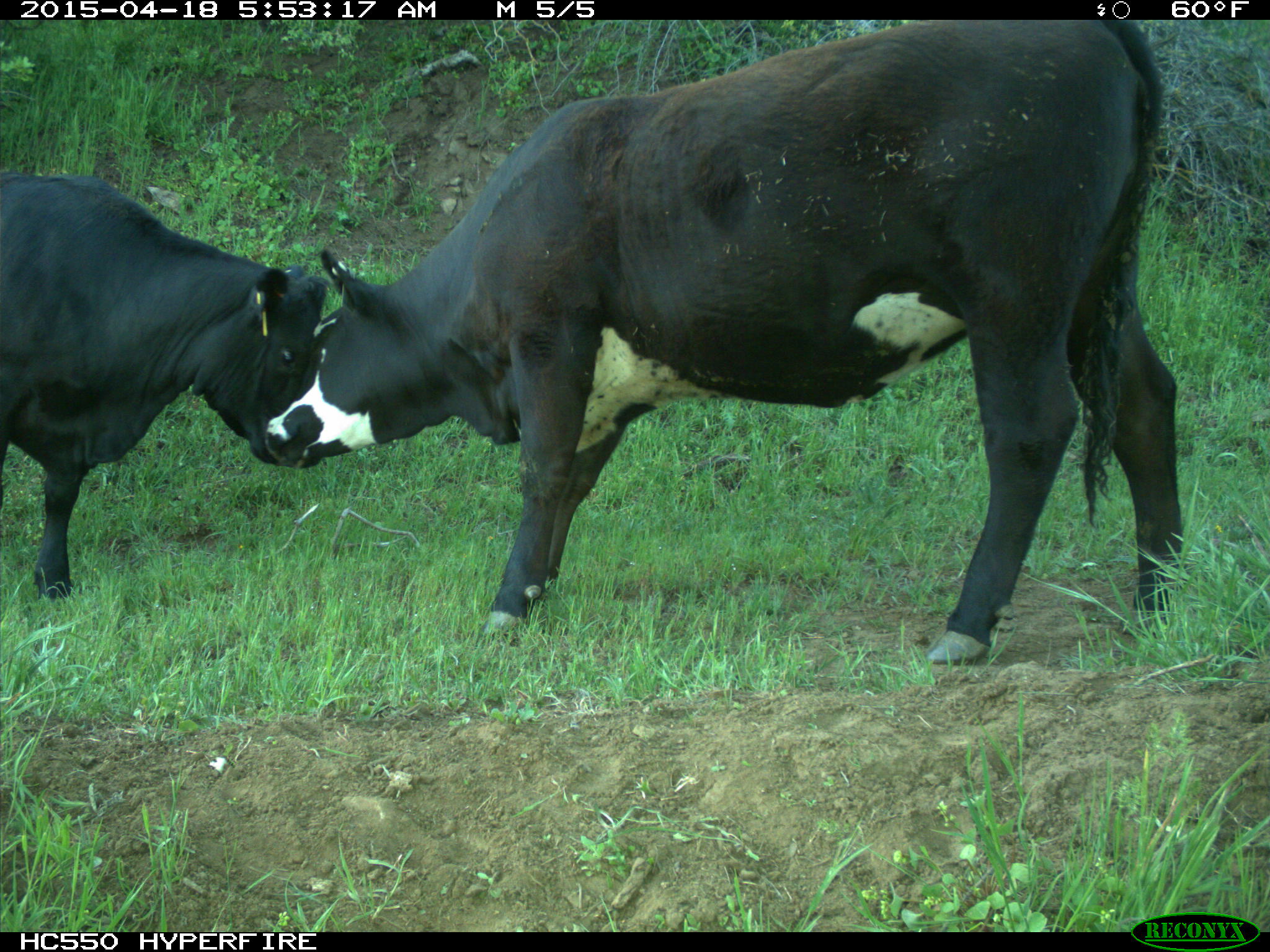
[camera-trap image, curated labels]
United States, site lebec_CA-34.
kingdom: Animalia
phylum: Chordata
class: Mammalia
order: Artiodactyla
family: Bovidae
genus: Bos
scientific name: Bos taurus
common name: domestic cow